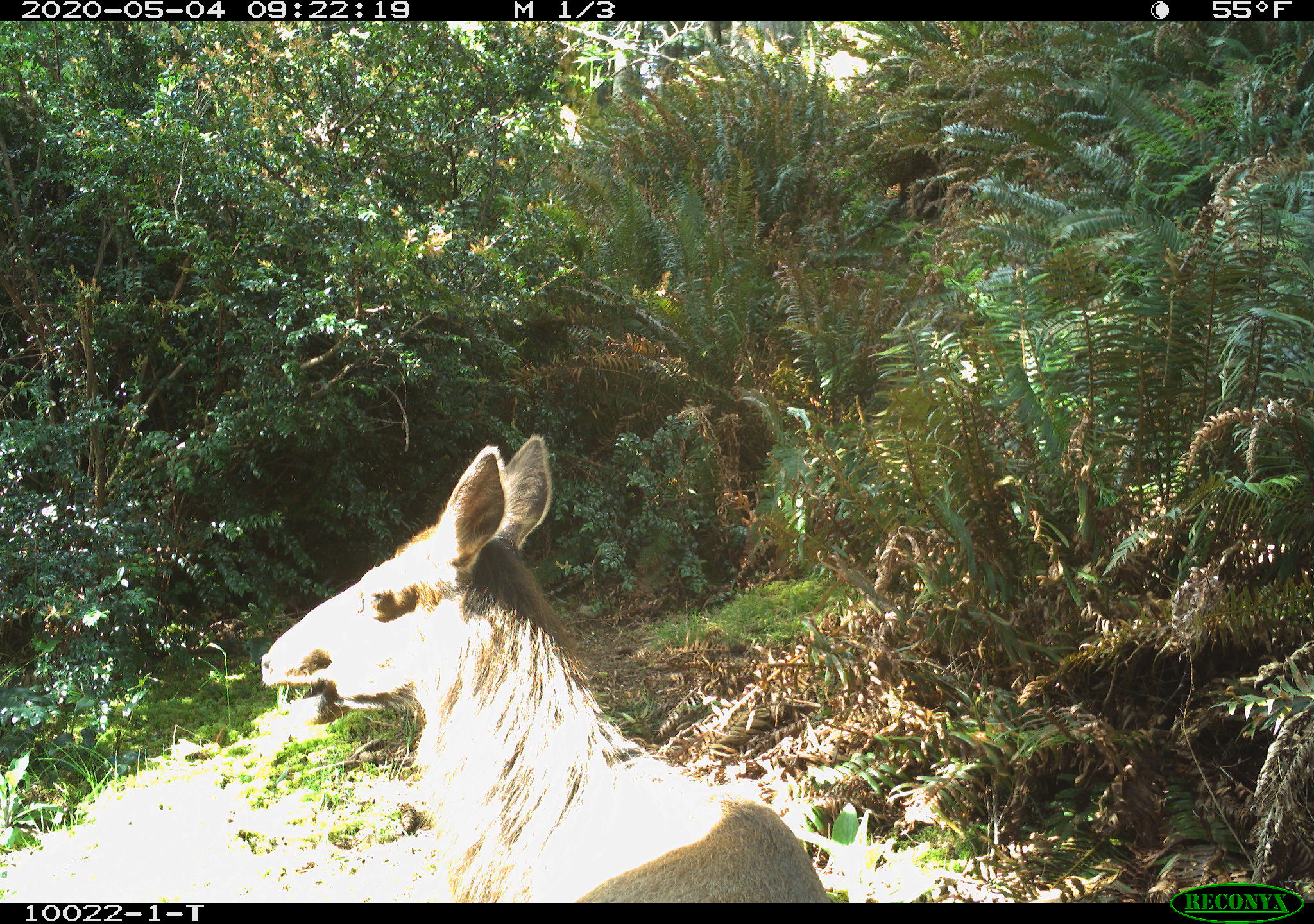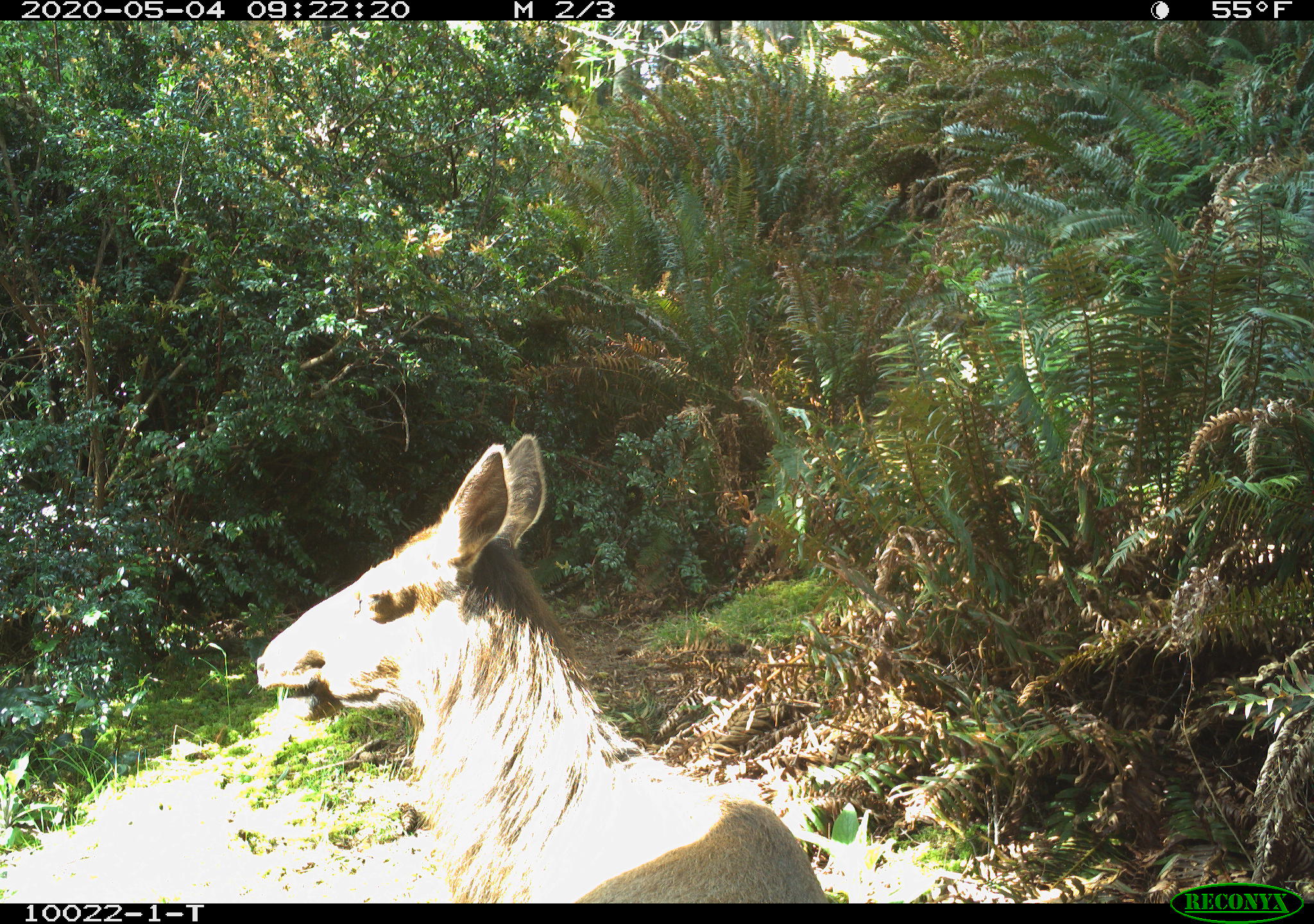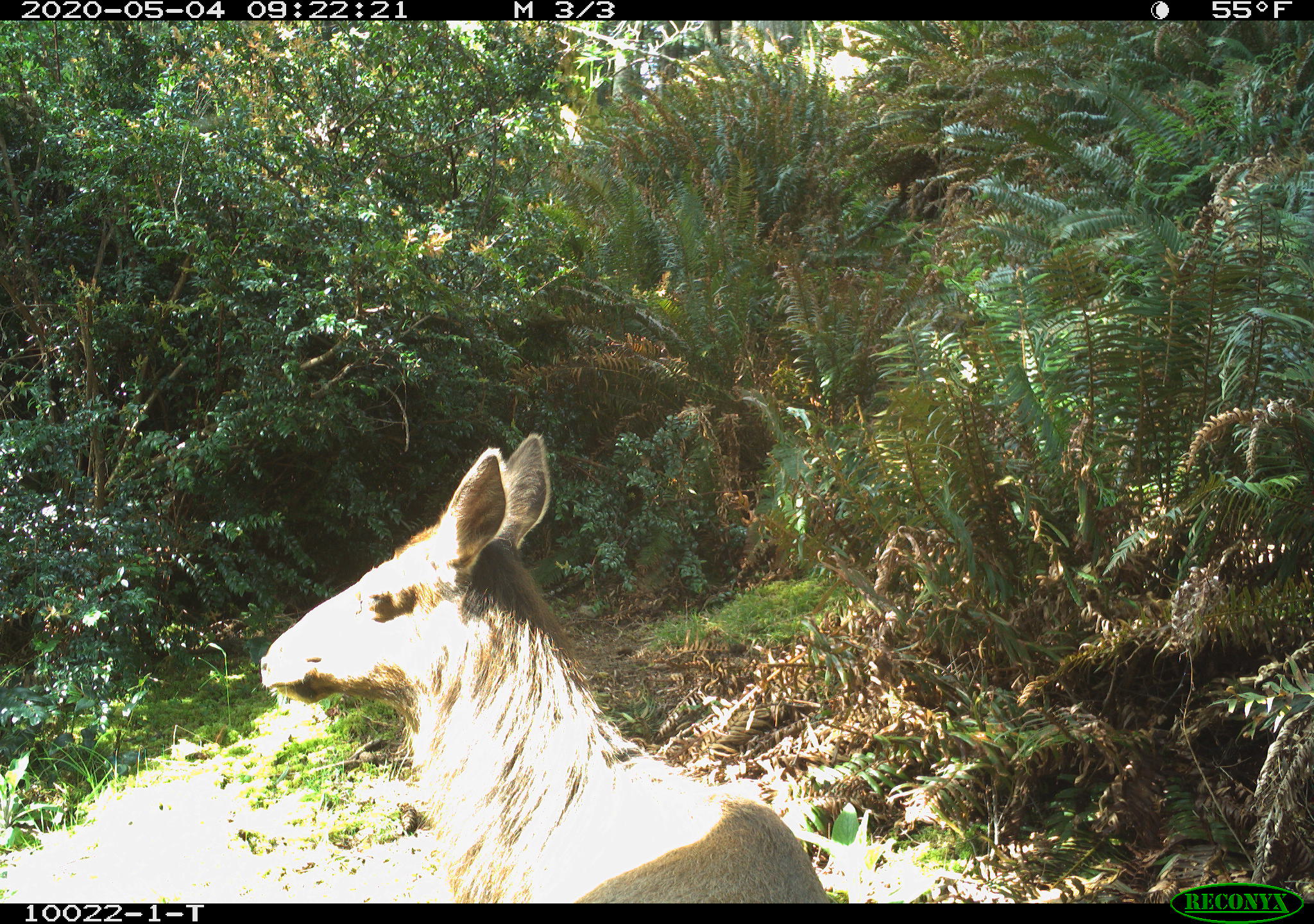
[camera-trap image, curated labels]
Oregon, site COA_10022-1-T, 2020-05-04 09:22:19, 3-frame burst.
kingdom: Animalia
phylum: Chordata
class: Mammalia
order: Artiodactyla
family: Cervidae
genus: Cervus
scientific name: Cervus canadensis roosevelti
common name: roosevelt elk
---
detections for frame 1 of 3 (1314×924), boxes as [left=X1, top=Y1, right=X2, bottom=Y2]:
roosevelt elk: [left=253, top=422, right=828, bottom=895]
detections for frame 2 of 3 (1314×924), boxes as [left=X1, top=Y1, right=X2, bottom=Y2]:
roosevelt elk: [left=247, top=424, right=830, bottom=899]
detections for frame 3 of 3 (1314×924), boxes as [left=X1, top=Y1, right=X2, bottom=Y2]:
roosevelt elk: [left=253, top=426, right=832, bottom=897]